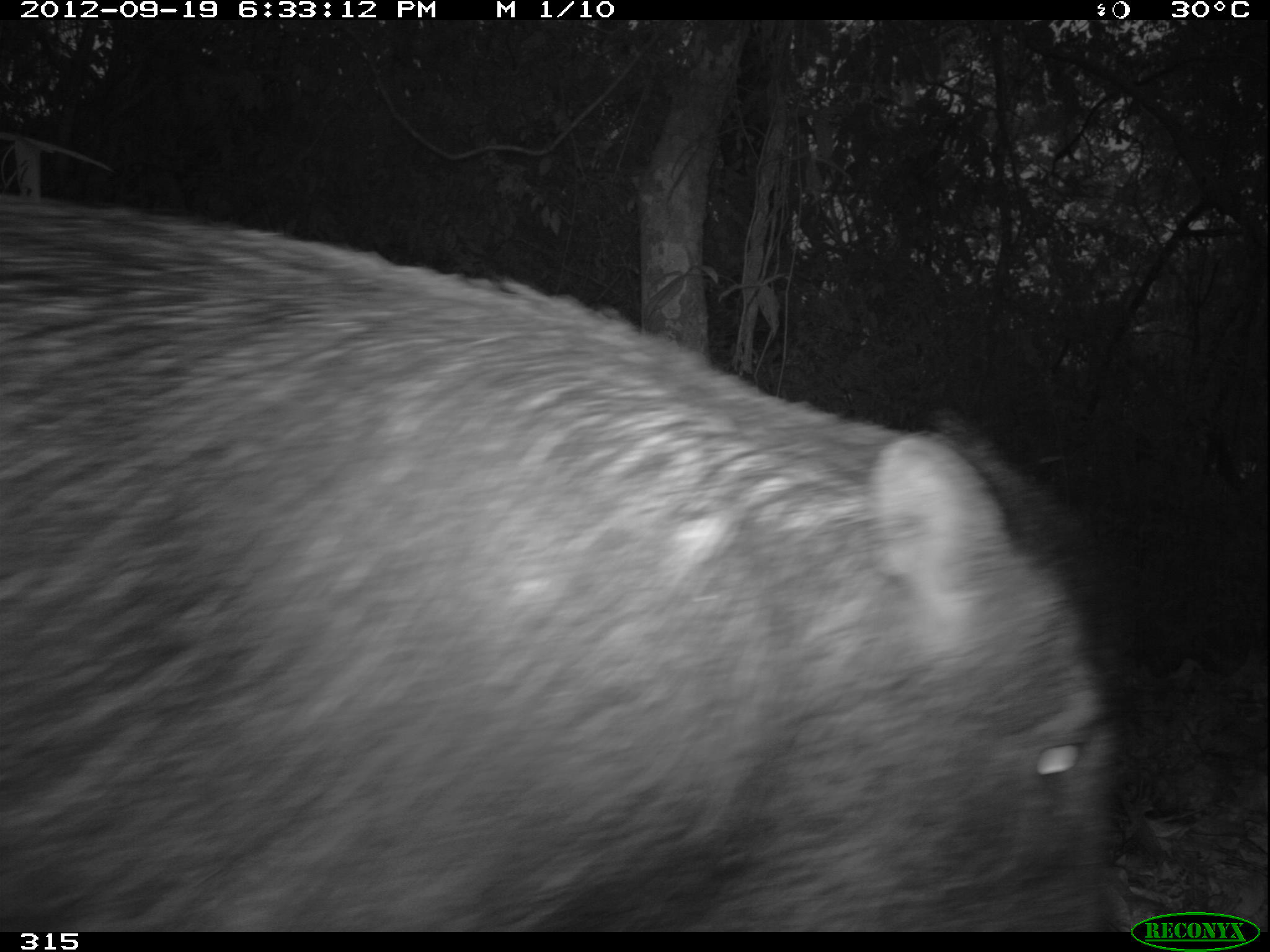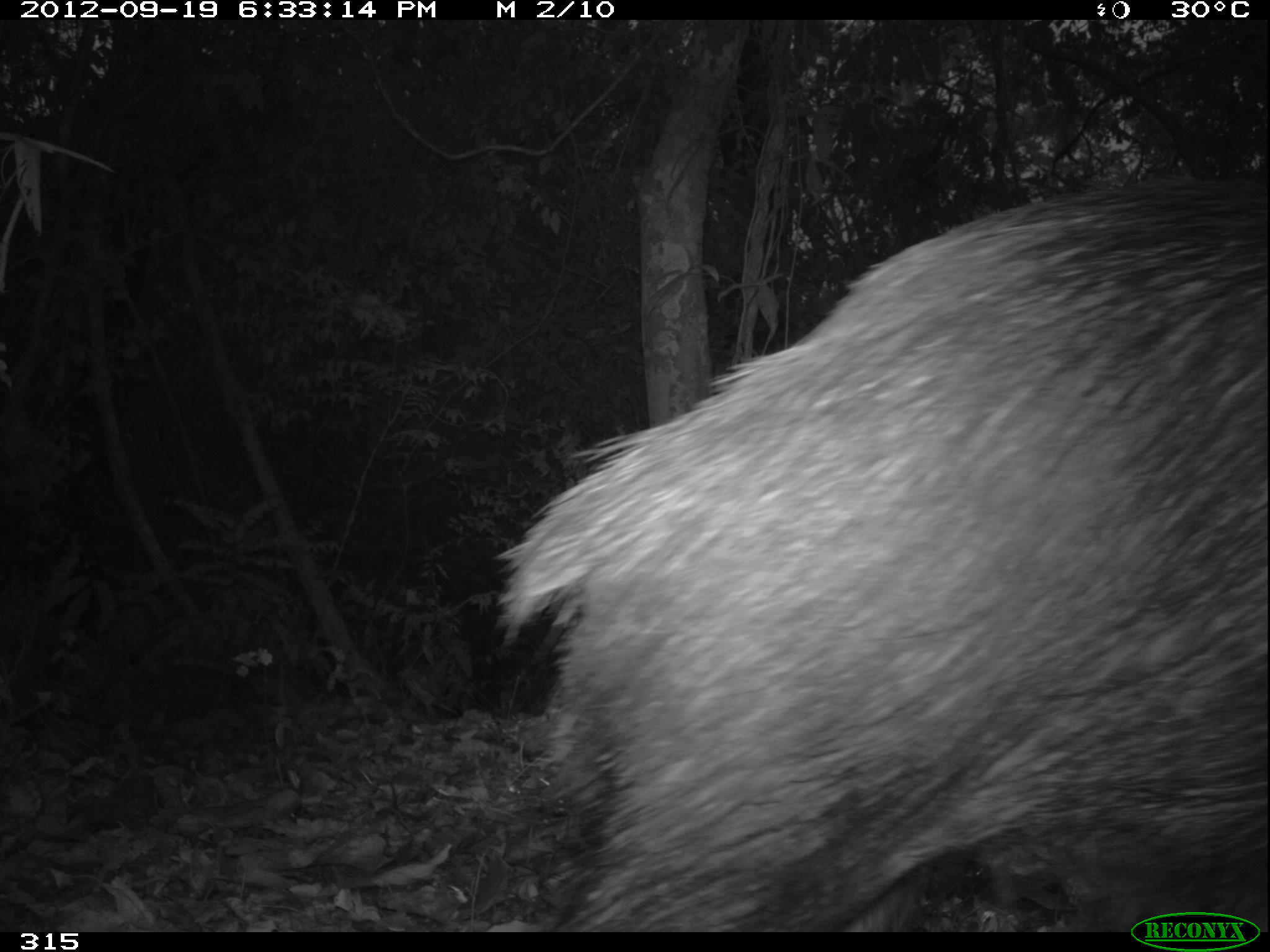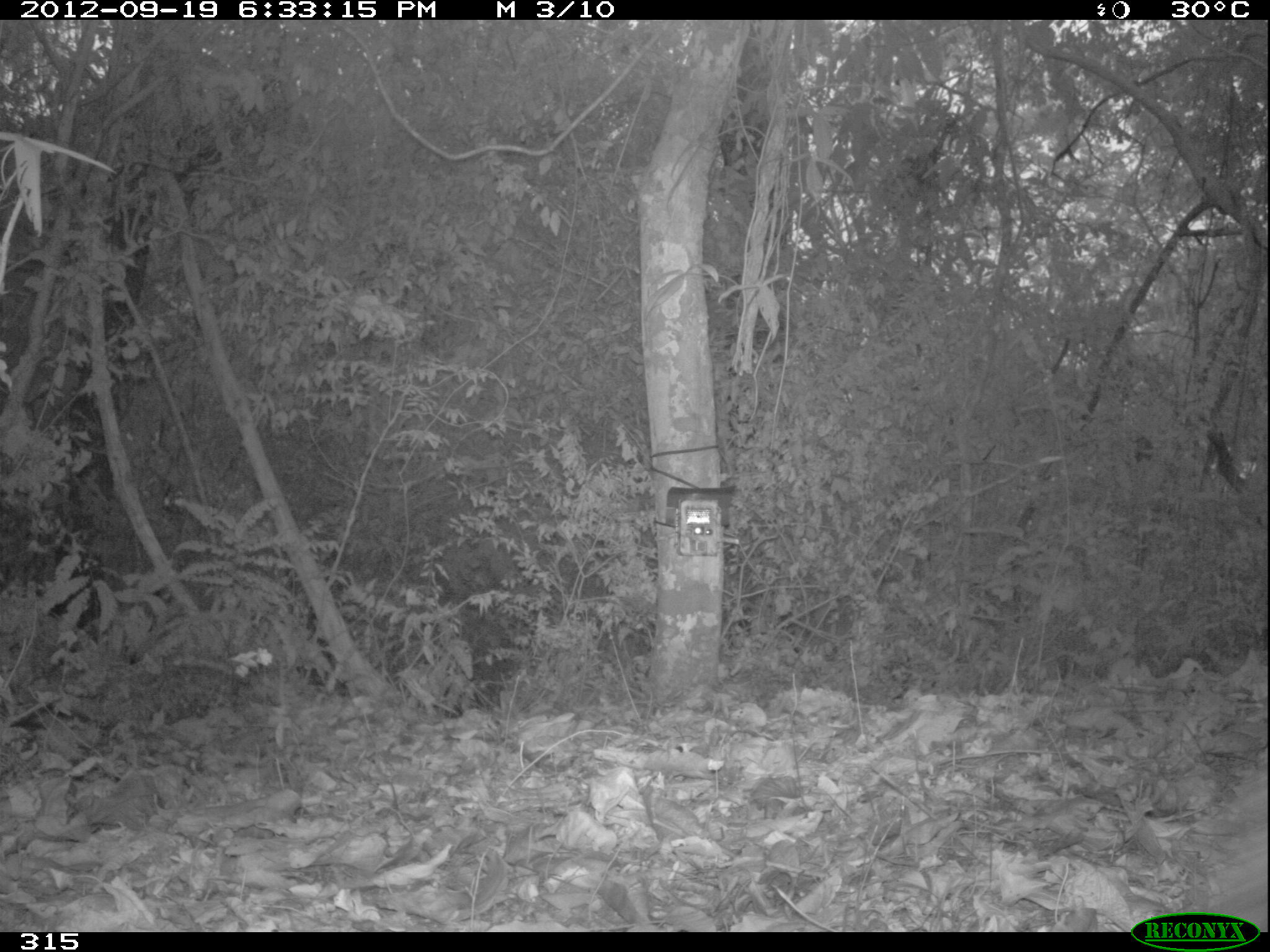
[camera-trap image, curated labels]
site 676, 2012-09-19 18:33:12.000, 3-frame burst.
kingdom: Animalia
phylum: Chordata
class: Mammalia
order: Artiodactyla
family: Tayassuidae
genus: Tayassu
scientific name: Tayassu pecari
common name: white-lipped peccary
Tayassu pecari (white-lipped peccary).